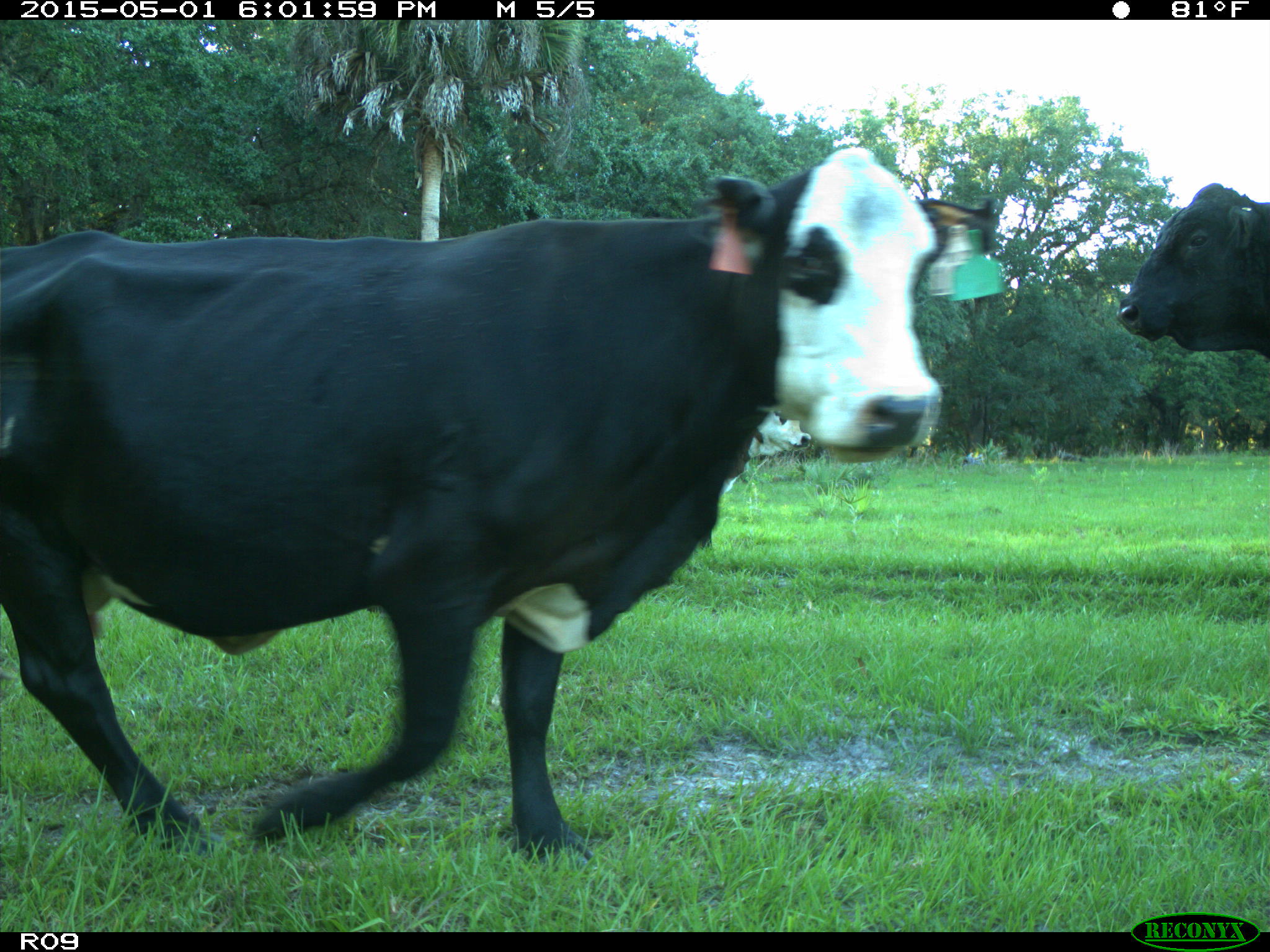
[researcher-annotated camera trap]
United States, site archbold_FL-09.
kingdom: Animalia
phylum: Chordata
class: Mammalia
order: Artiodactyla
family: Bovidae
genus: Bos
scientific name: Bos taurus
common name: domestic cow